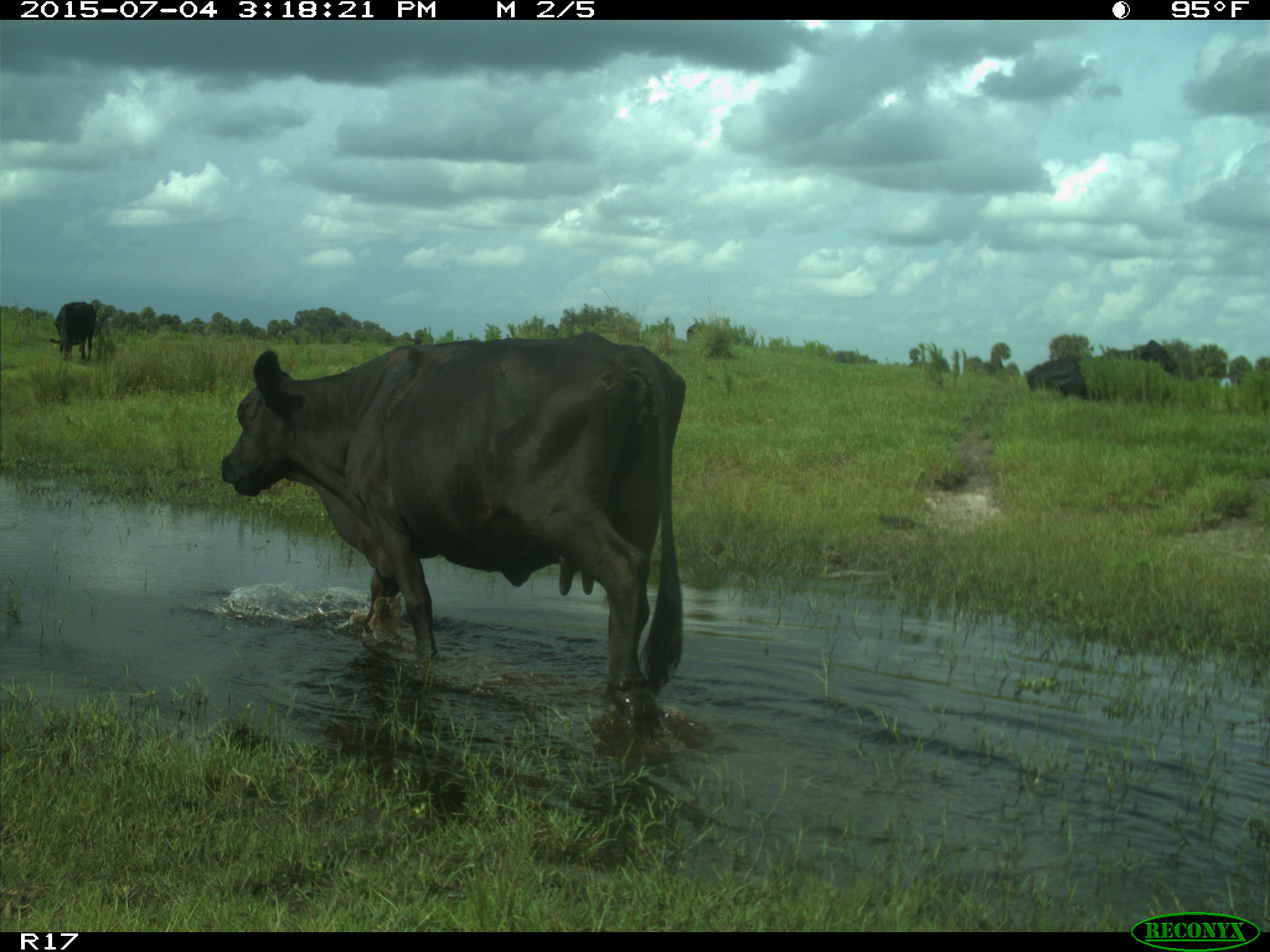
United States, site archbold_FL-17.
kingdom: Animalia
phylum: Chordata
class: Mammalia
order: Artiodactyla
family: Bovidae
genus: Bos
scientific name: Bos taurus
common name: domestic cow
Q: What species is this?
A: Bos taurus (domestic cow).